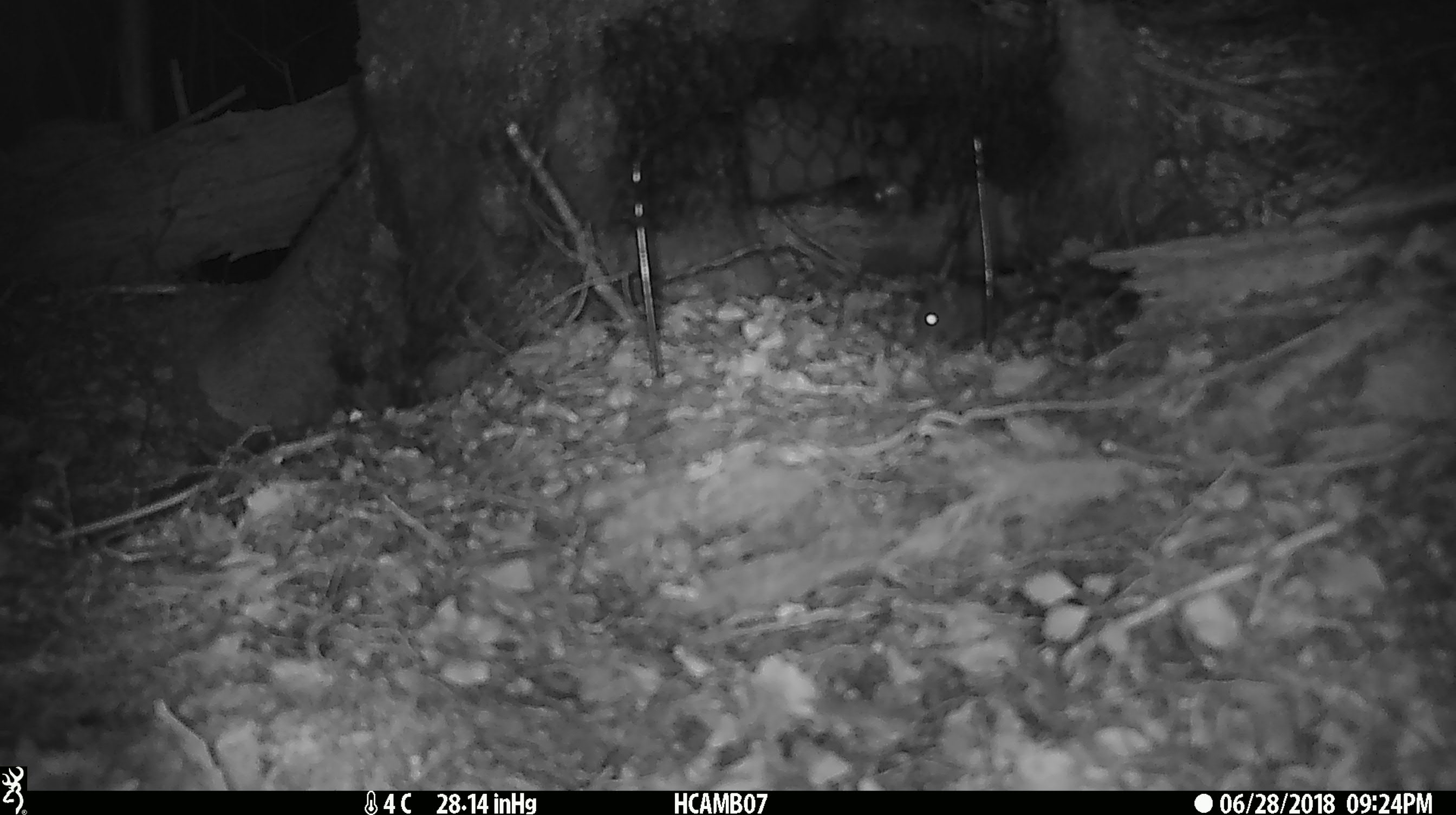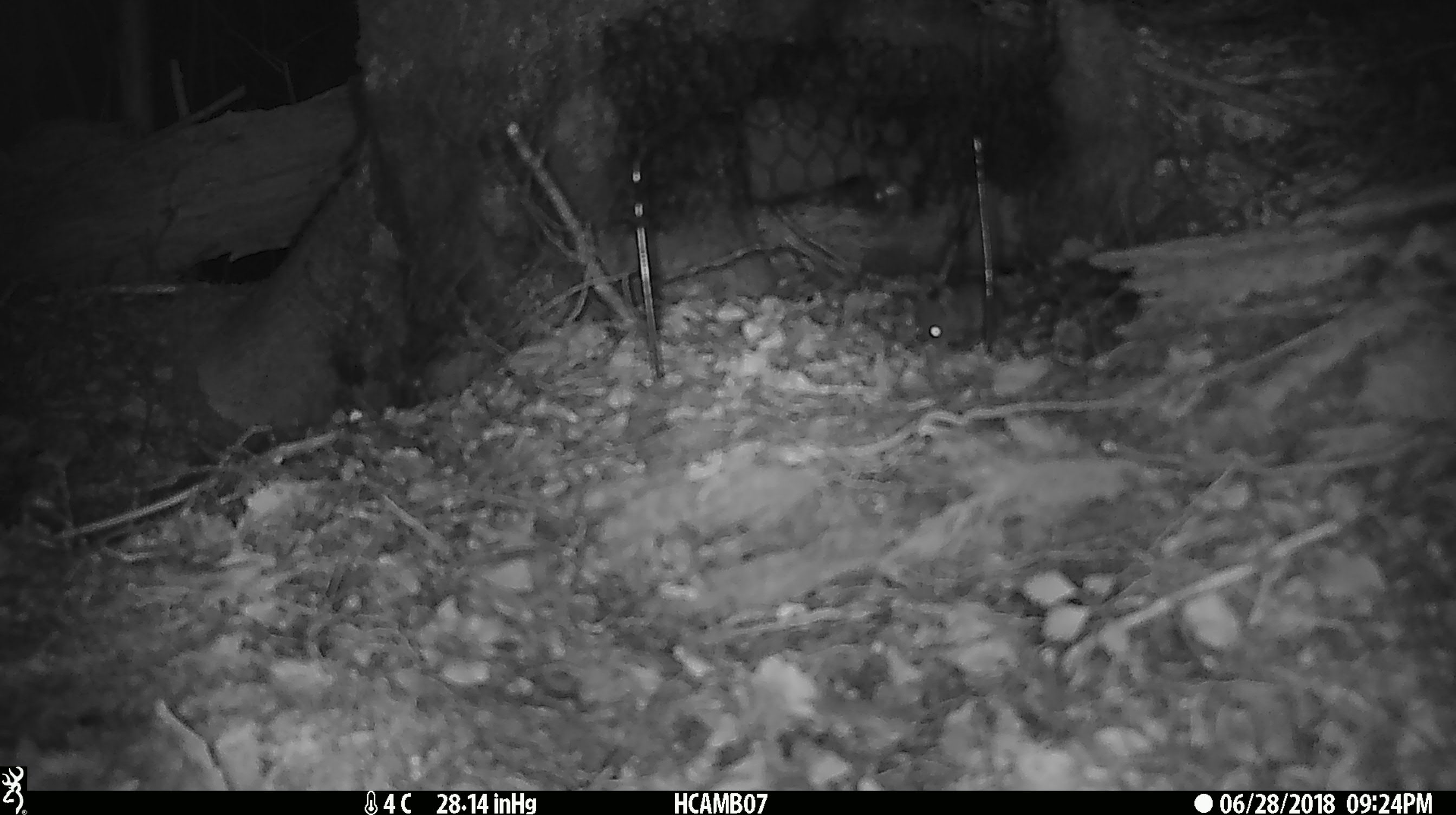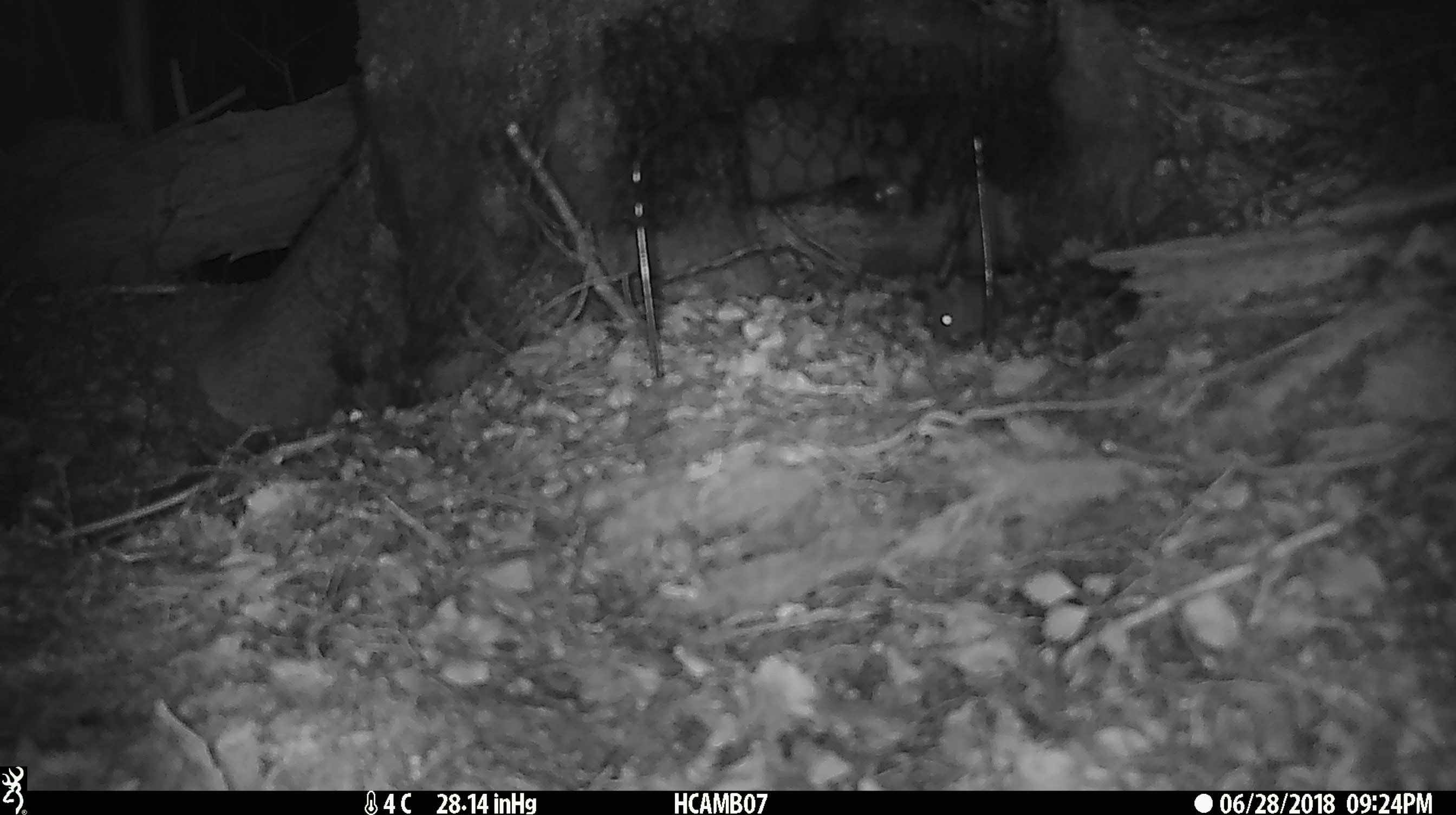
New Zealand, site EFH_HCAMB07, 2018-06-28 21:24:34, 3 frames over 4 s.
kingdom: Animalia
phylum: Chordata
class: Mammalia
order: Rodentia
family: Muridae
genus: Mus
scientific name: Mus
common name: mouse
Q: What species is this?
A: Mouse (Mus).